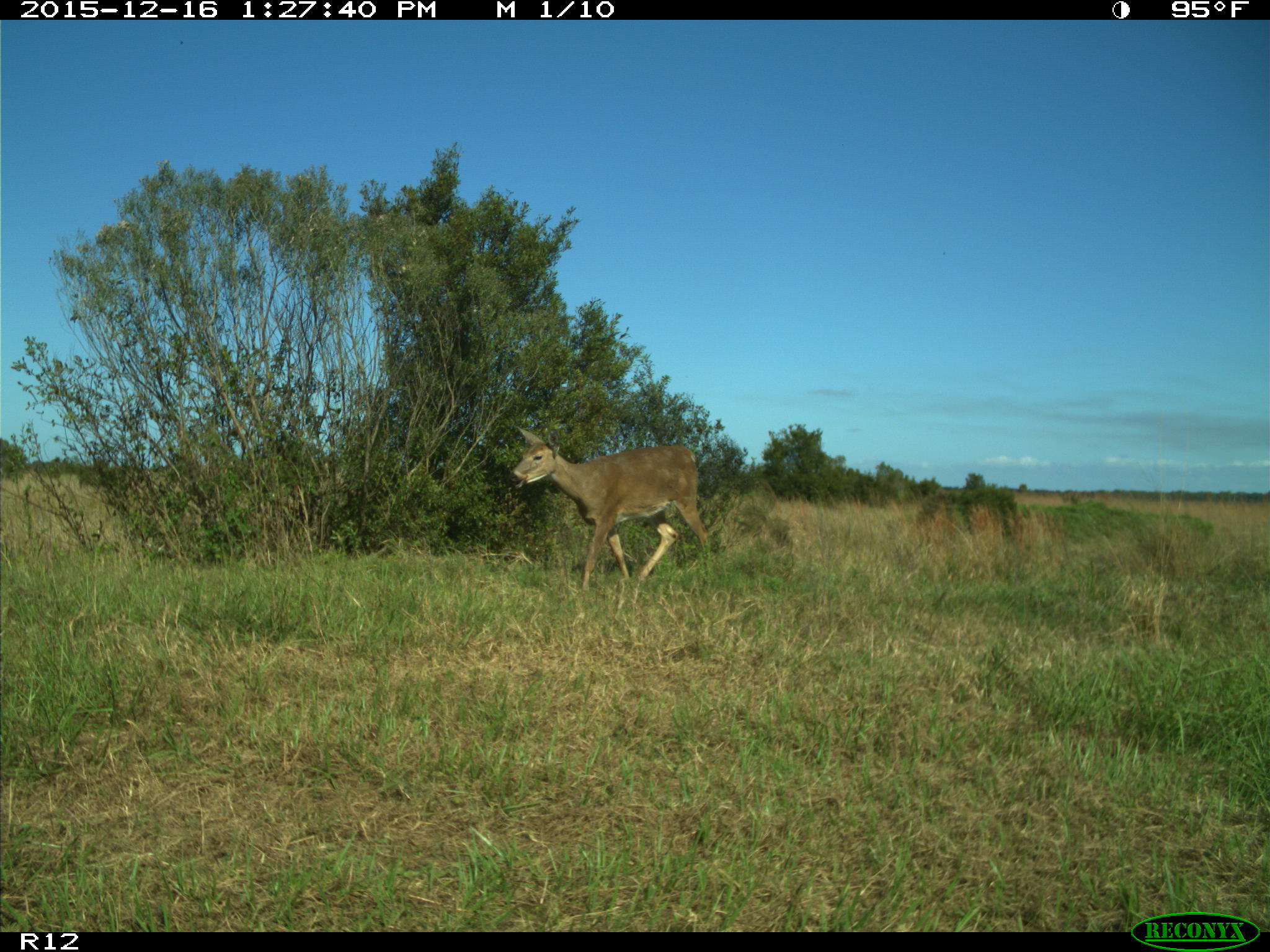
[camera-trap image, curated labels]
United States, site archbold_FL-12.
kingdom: Animalia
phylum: Chordata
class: Mammalia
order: Artiodactyla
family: Cervidae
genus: Odocoileus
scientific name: Odocoileus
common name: deer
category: unidentified deer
Unidentified deer (deer) (Odocoileus).